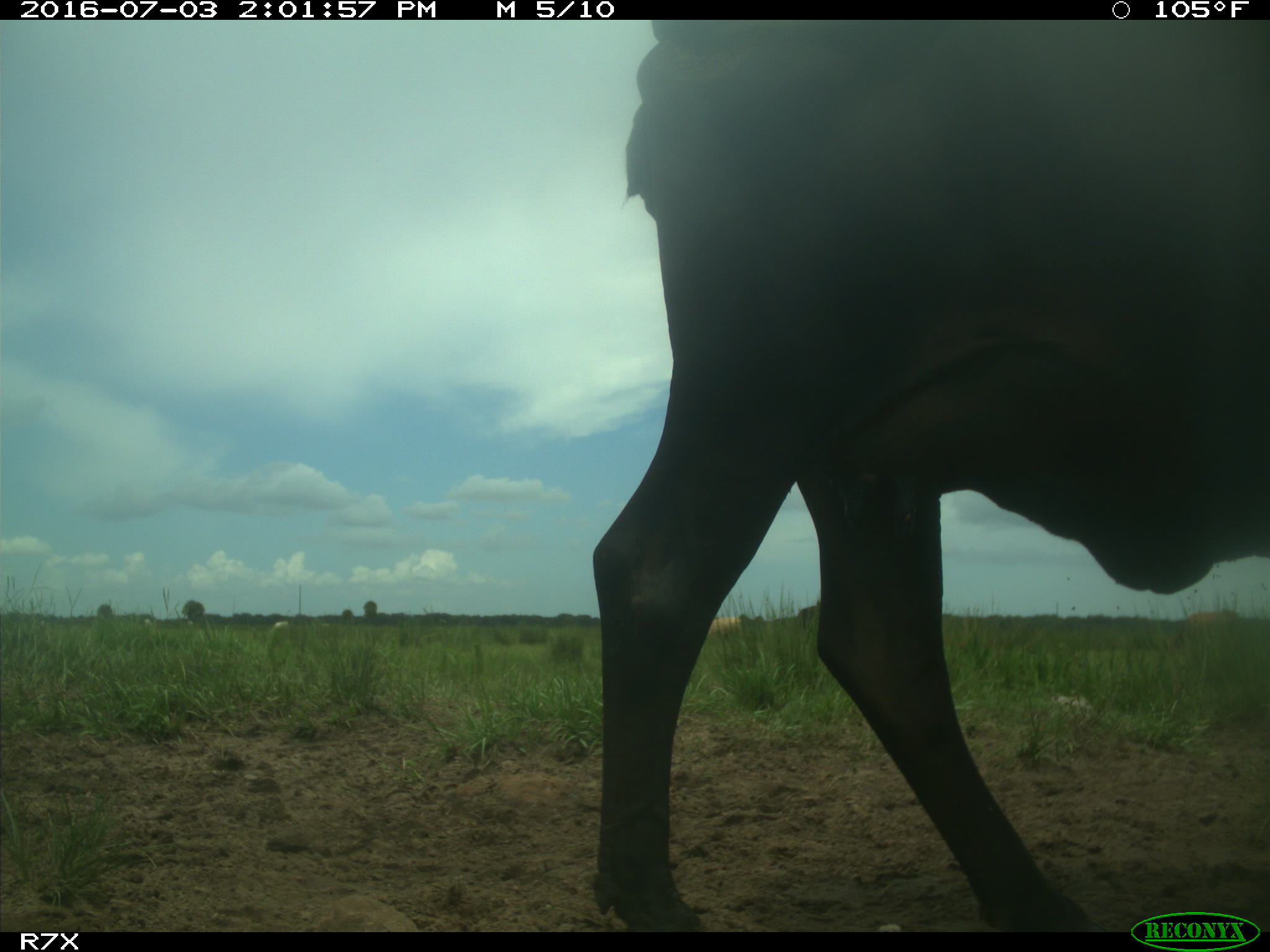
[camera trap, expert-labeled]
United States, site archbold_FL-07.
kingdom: Animalia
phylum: Chordata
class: Mammalia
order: Artiodactyla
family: Bovidae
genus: Bos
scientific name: Bos taurus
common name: domestic cow